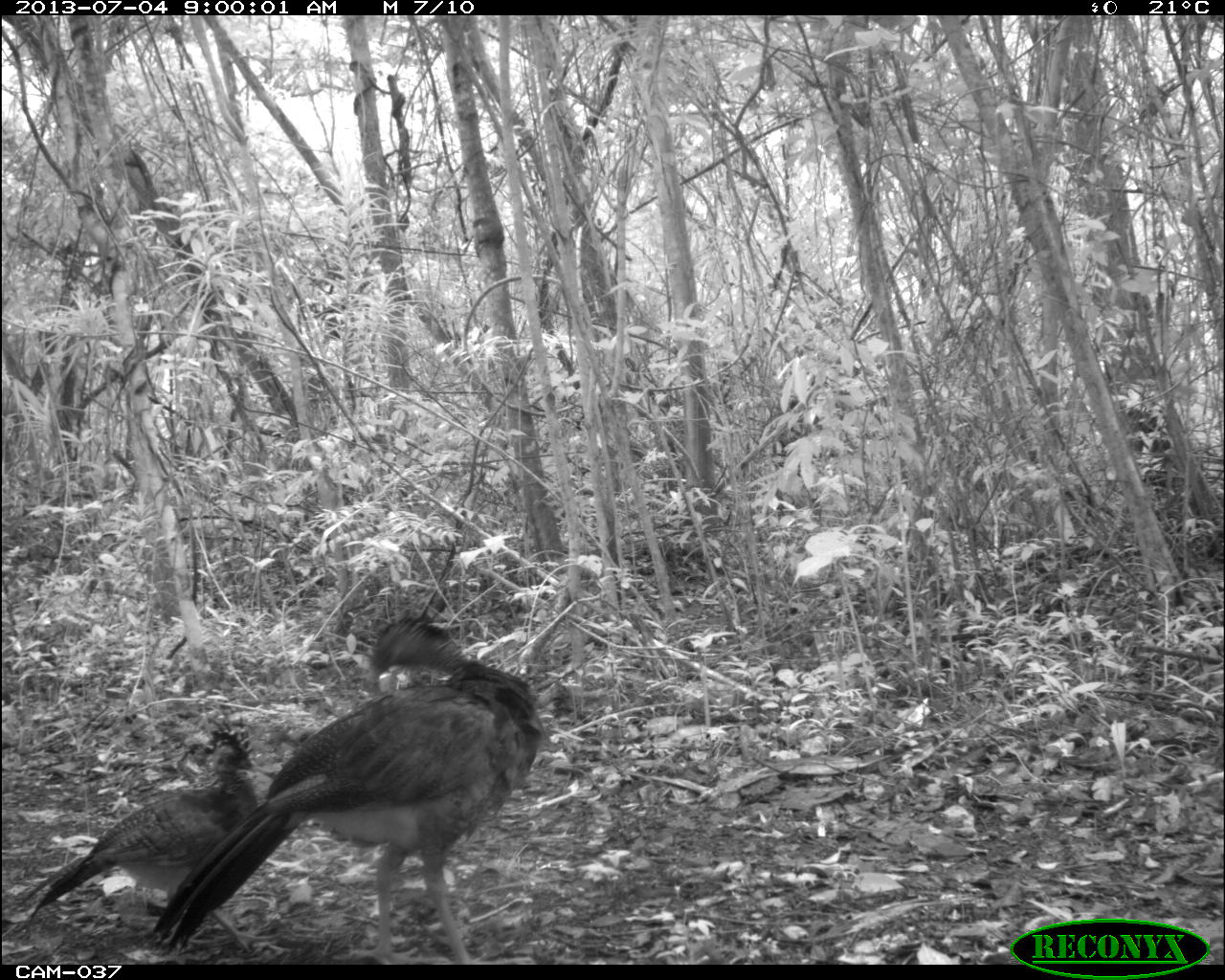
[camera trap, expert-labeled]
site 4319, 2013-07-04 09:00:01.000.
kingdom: Animalia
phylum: Chordata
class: Aves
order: Galliformes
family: Cracidae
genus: Crax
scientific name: Crax rubra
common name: great curassow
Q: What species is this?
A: Crax rubra (great curassow).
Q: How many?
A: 2.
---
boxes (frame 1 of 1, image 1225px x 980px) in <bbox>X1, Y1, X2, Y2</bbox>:
crax rubra: <bbox>140, 617, 543, 964</bbox>; <bbox>9, 719, 280, 956</bbox>